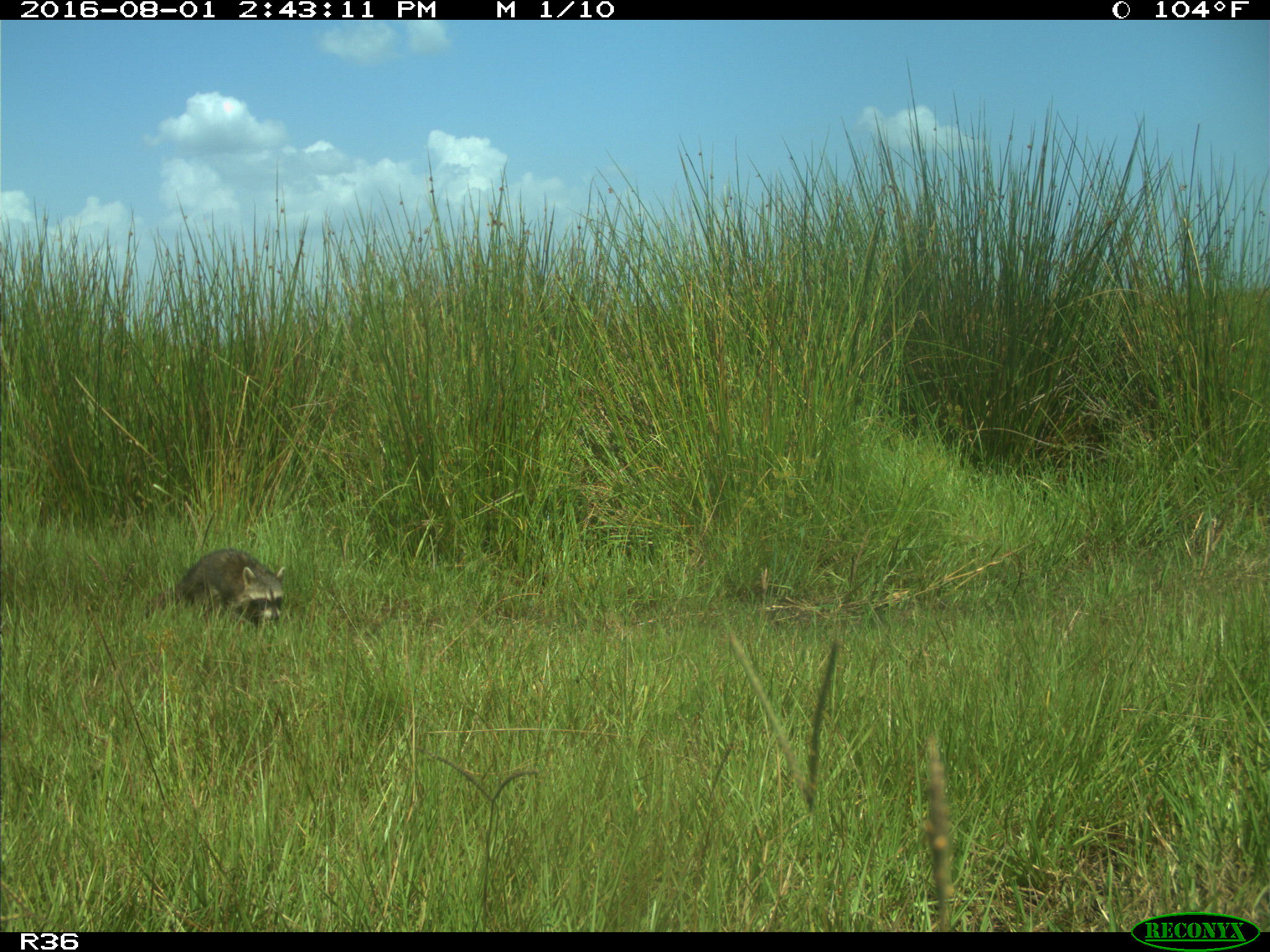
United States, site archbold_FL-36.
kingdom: Animalia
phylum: Chordata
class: Mammalia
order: Carnivora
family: Procyonidae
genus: Procyon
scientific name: Procyon lotor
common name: common raccoon